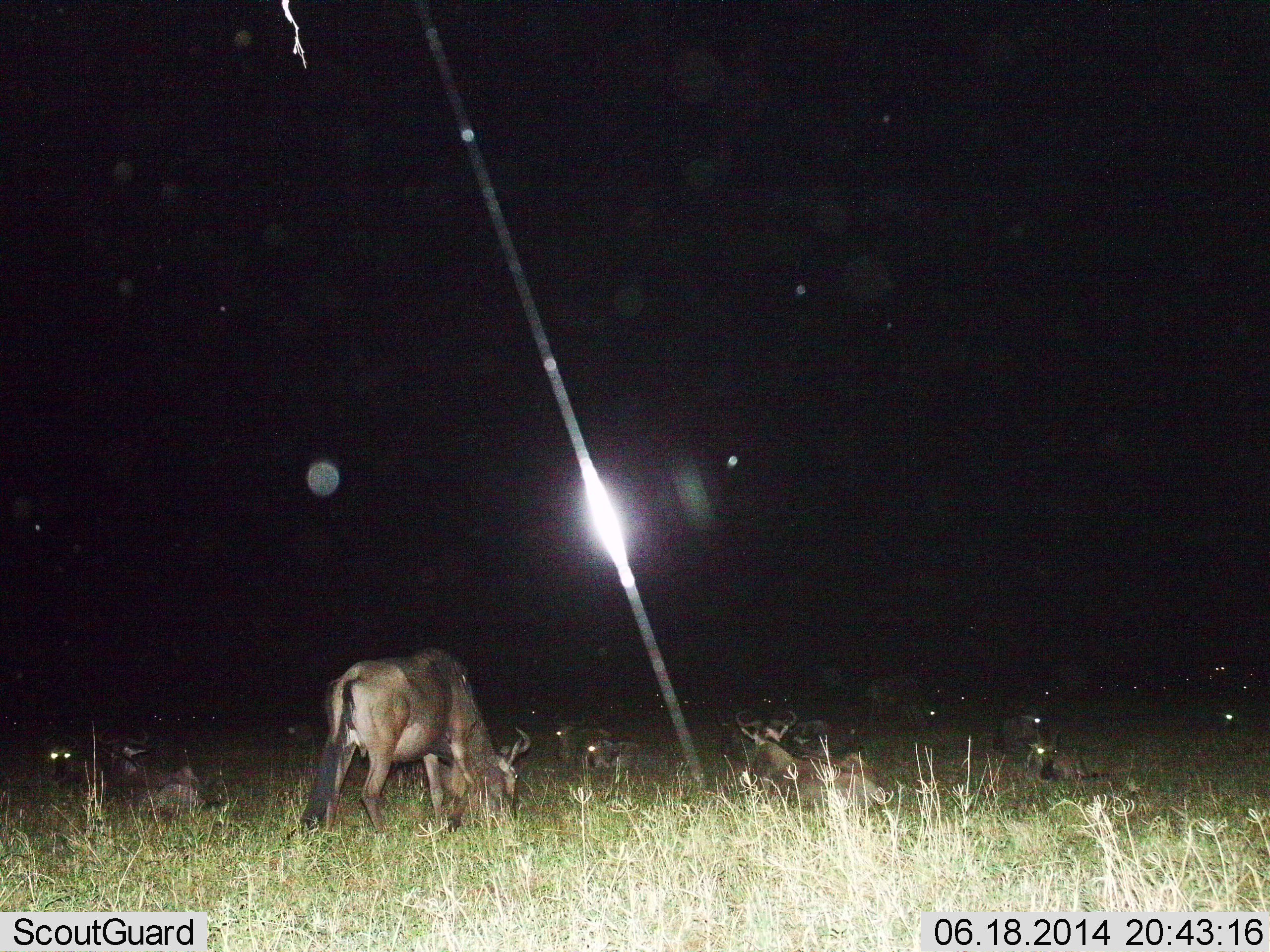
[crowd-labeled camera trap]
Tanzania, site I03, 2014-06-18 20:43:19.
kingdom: Animalia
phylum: Chordata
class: Mammalia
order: Artiodactyla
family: Bovidae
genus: Connochaetes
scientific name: Connochaetes taurinus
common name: blue wildebeest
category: wildebeest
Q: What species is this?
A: Wildebeest (blue wildebeest) (Connochaetes taurinus).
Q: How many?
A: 11-50.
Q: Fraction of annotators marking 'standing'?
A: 10%.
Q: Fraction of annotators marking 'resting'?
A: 90%.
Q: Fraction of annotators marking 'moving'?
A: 10%.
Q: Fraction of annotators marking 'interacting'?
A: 0%.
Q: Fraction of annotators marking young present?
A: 10%.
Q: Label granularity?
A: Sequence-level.